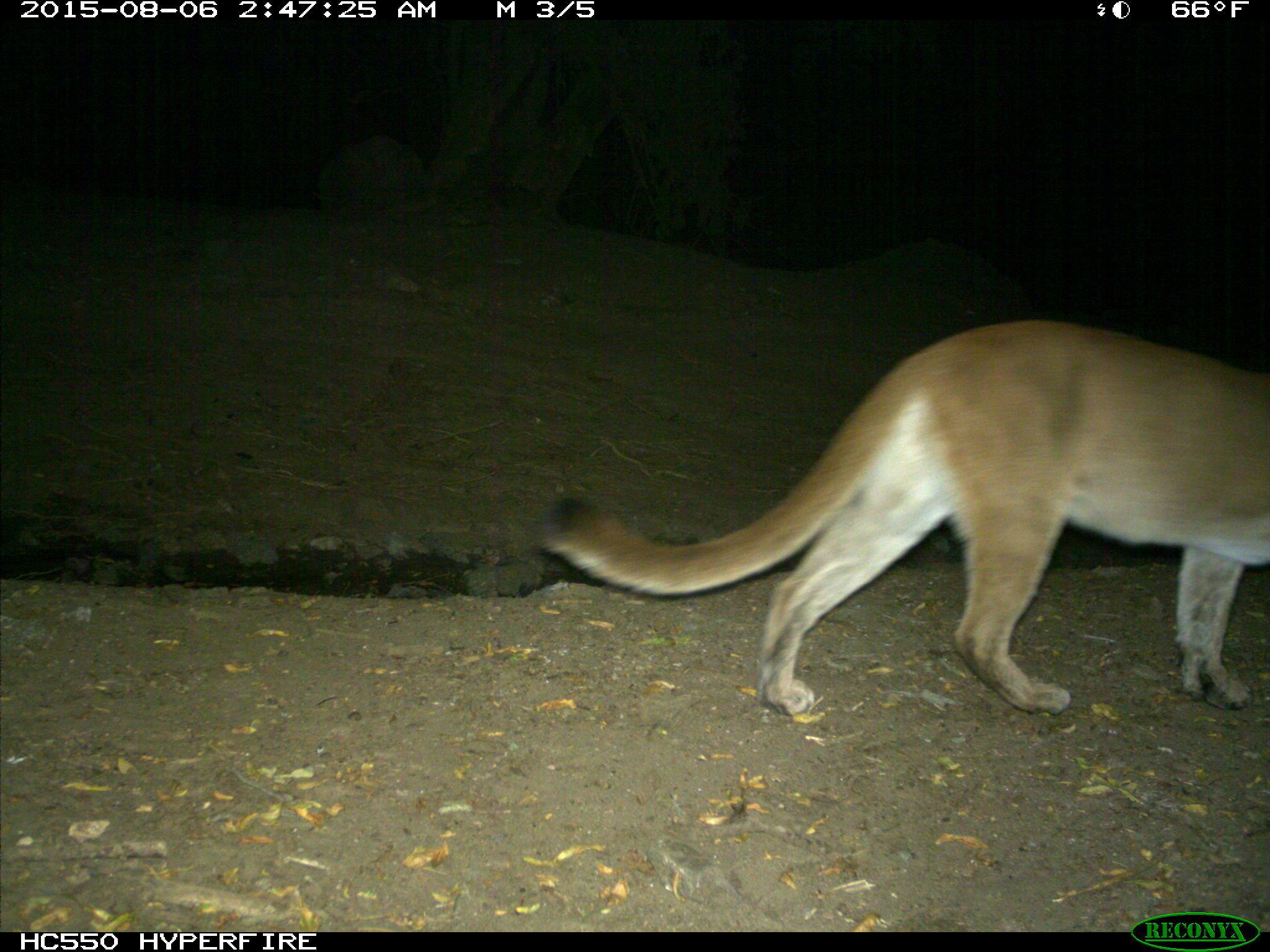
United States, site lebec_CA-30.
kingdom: Animalia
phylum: Chordata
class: Mammalia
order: Carnivora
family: Felidae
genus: Puma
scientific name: Puma concolor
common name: mountain lion